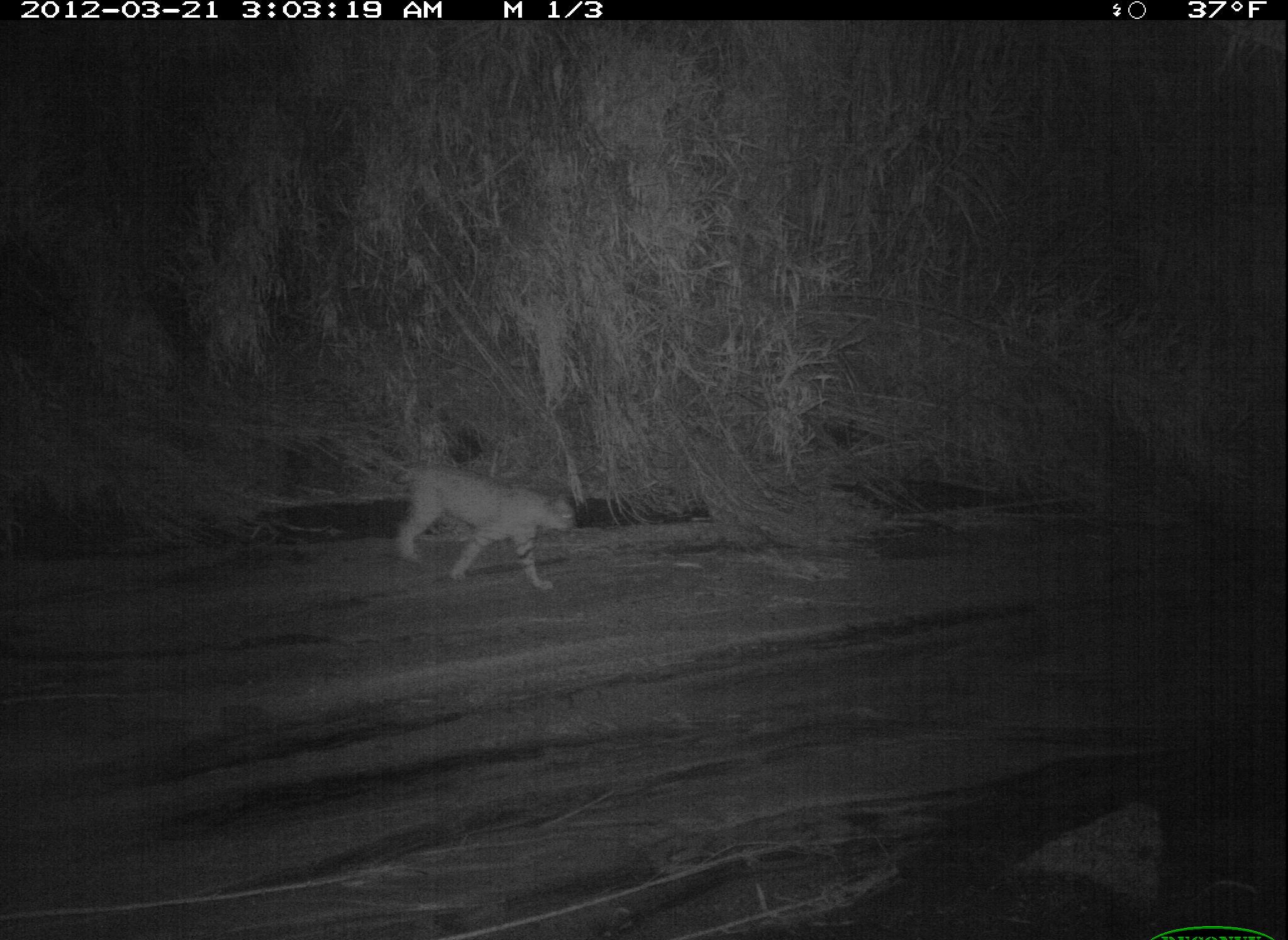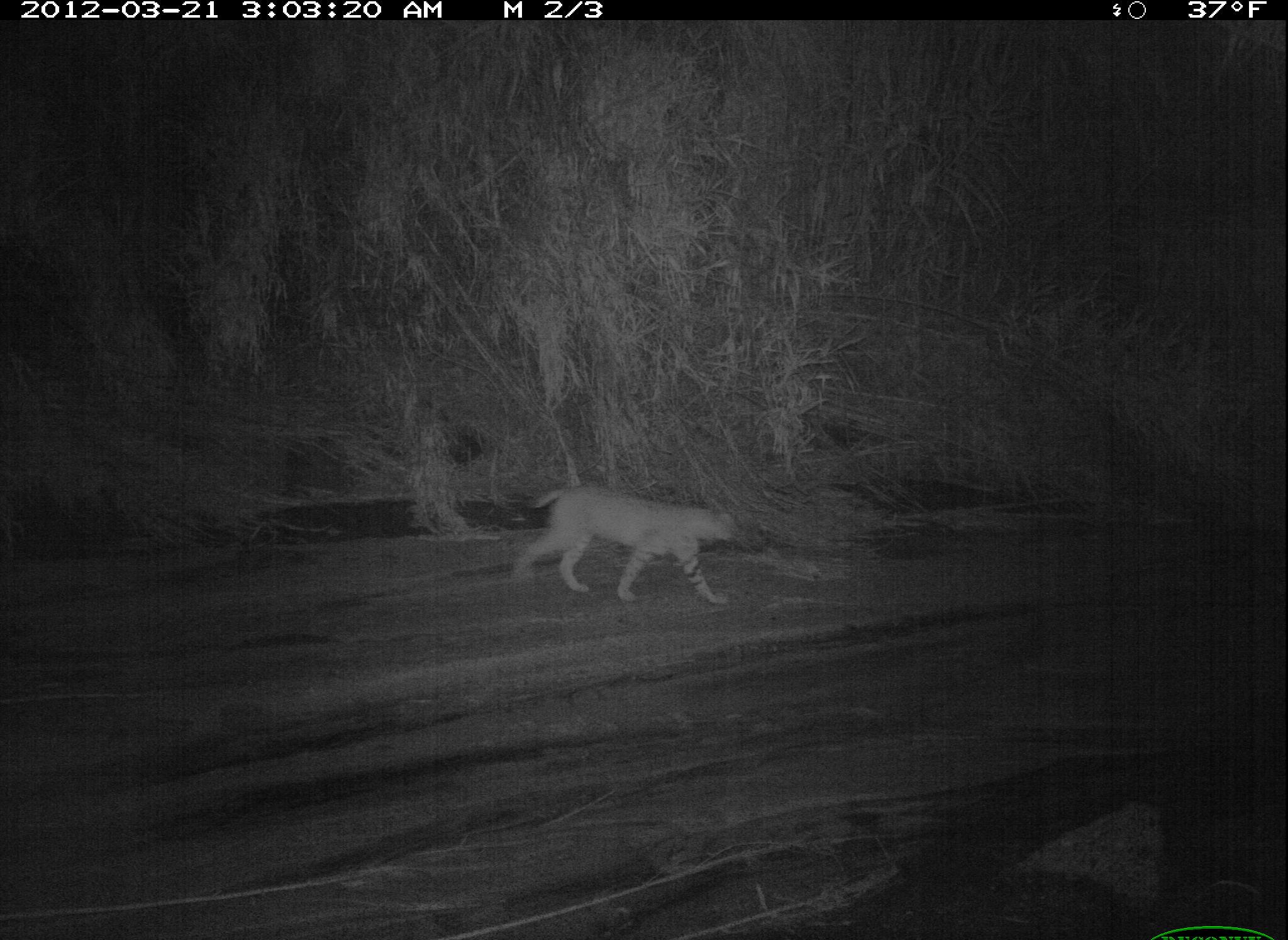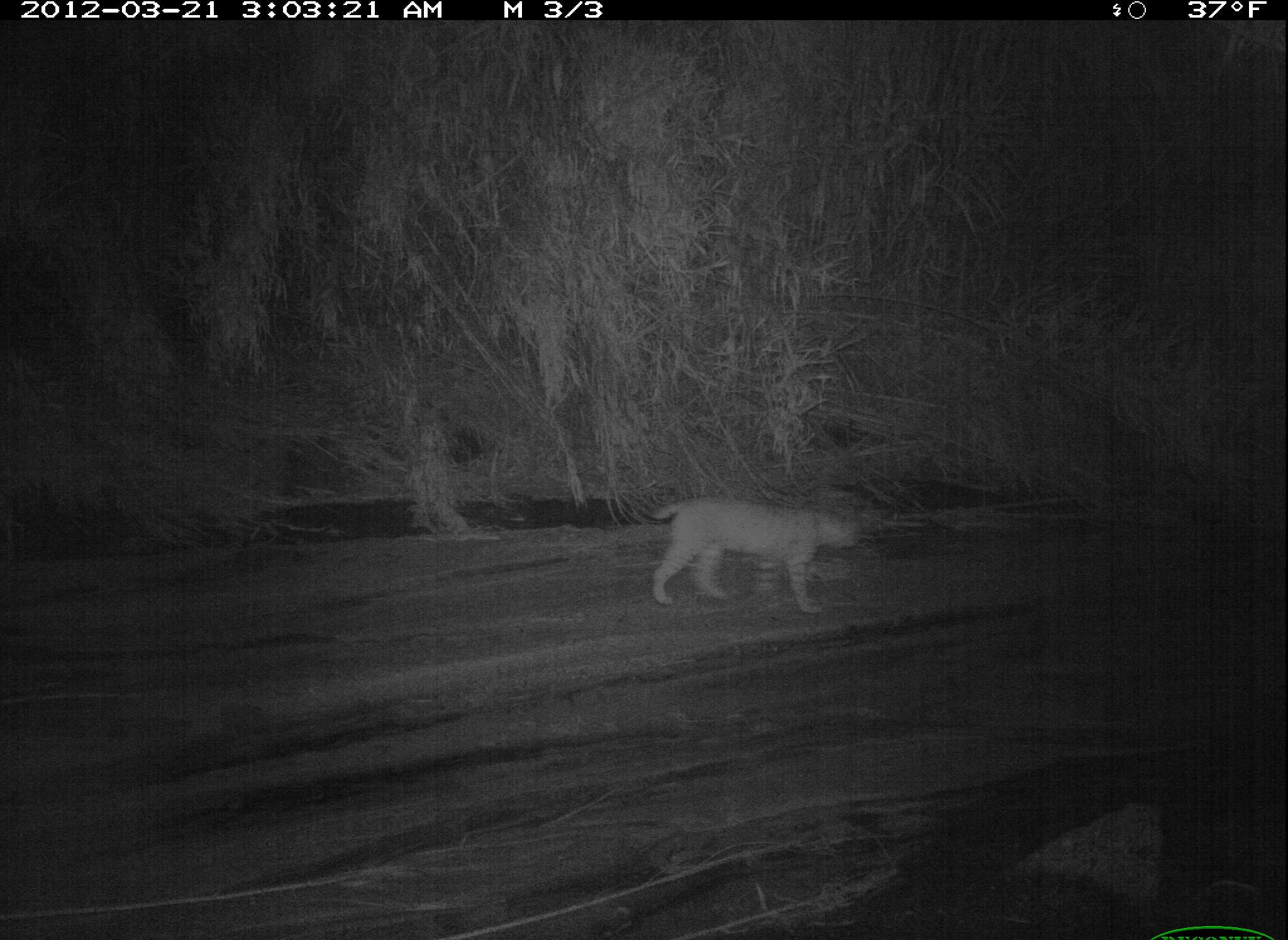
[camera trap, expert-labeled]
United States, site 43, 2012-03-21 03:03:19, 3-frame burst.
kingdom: Animalia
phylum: Chordata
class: Mammalia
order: Carnivora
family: Felidae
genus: Lynx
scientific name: Lynx rufus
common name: bobcat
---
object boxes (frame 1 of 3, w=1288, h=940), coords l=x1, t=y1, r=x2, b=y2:
bobcat: l=378, t=461, r=584, b=598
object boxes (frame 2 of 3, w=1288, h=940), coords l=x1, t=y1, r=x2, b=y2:
bobcat: l=502, t=474, r=744, b=623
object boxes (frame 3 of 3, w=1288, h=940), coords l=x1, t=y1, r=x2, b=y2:
bobcat: l=634, t=485, r=865, b=633